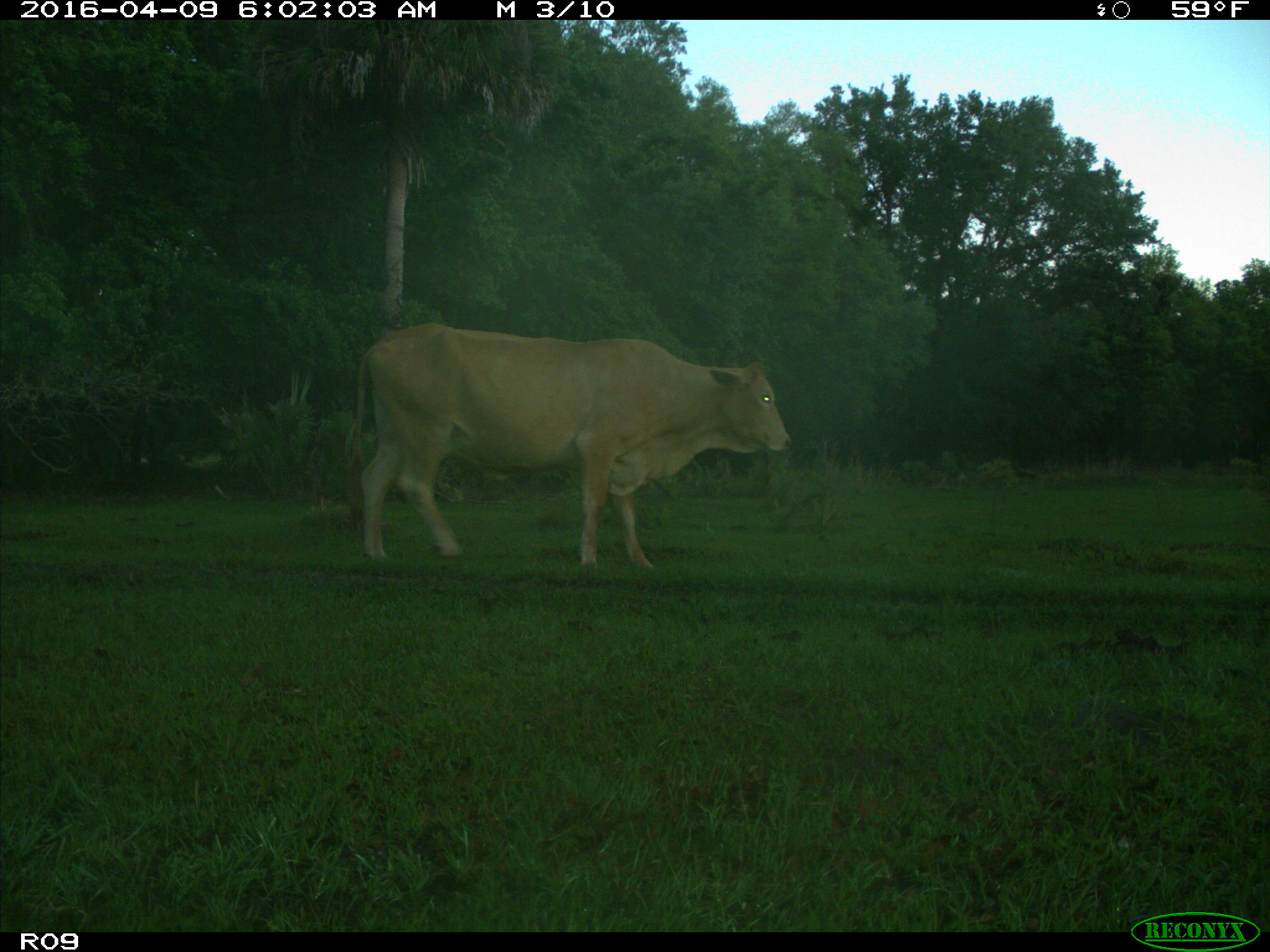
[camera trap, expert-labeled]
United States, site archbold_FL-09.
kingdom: Animalia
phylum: Chordata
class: Mammalia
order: Artiodactyla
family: Bovidae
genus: Bos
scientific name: Bos taurus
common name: domestic cow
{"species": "Bos taurus (domestic cow)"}